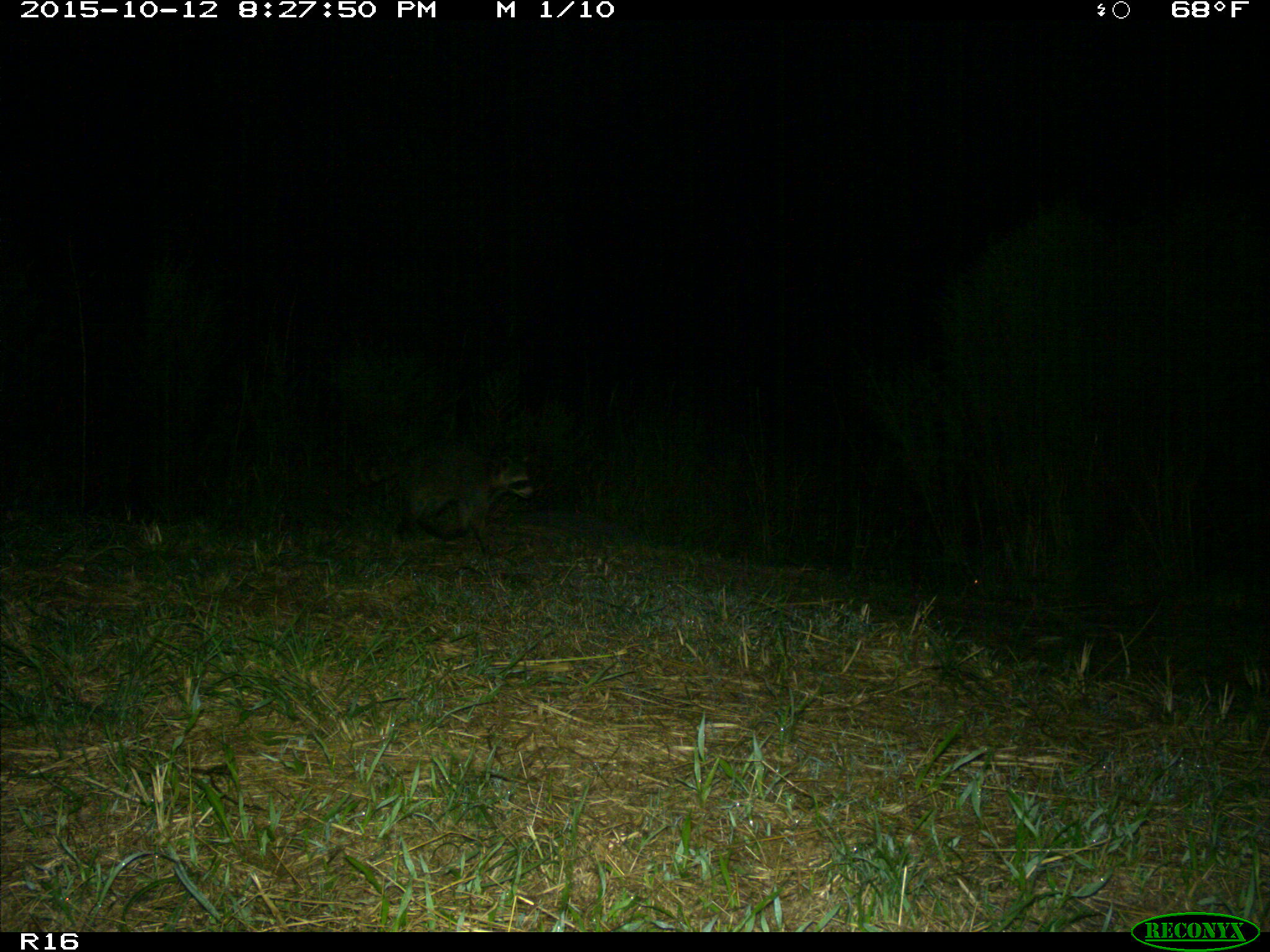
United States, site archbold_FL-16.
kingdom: Animalia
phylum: Chordata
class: Mammalia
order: Carnivora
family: Procyonidae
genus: Procyon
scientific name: Procyon lotor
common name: common raccoon